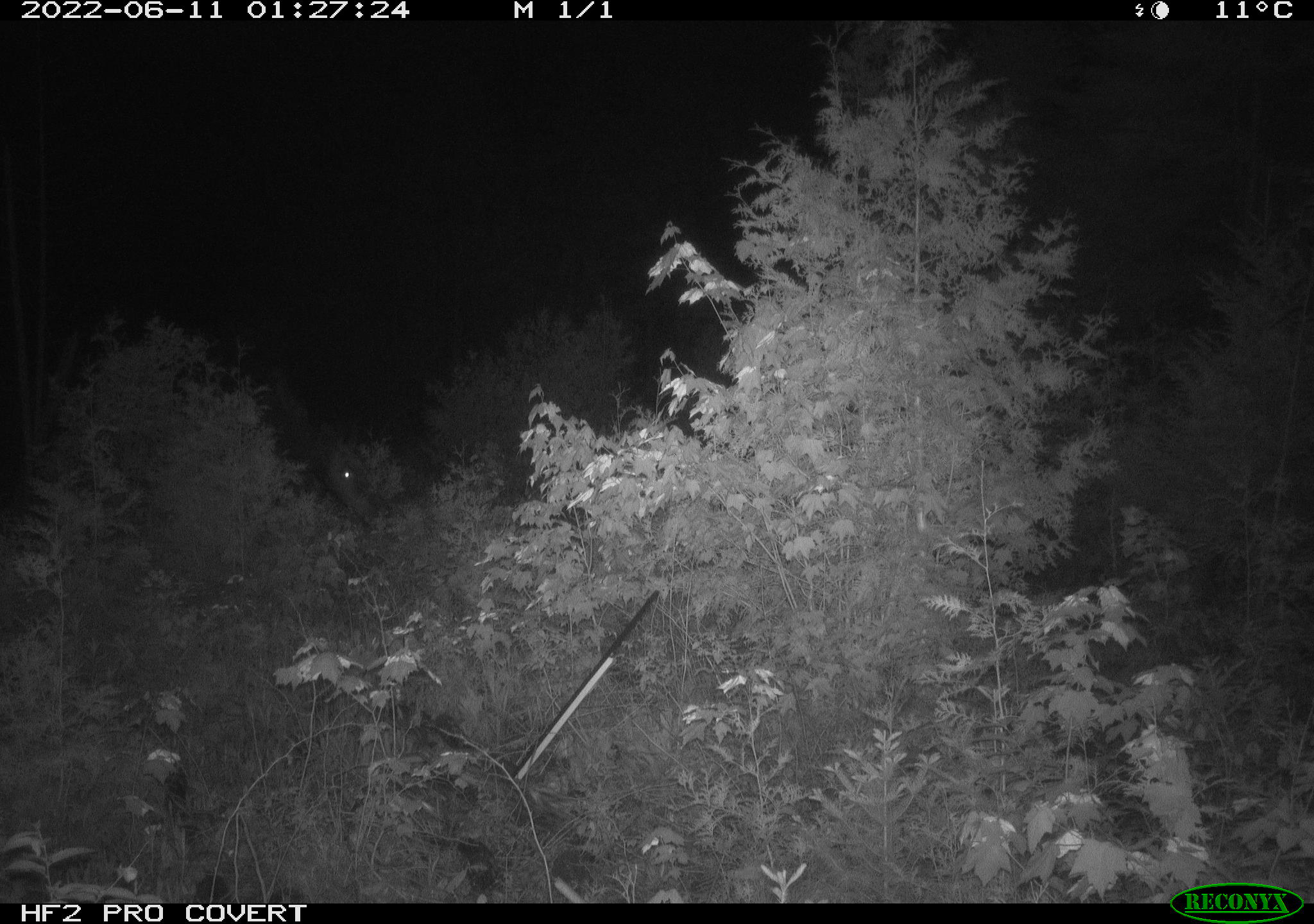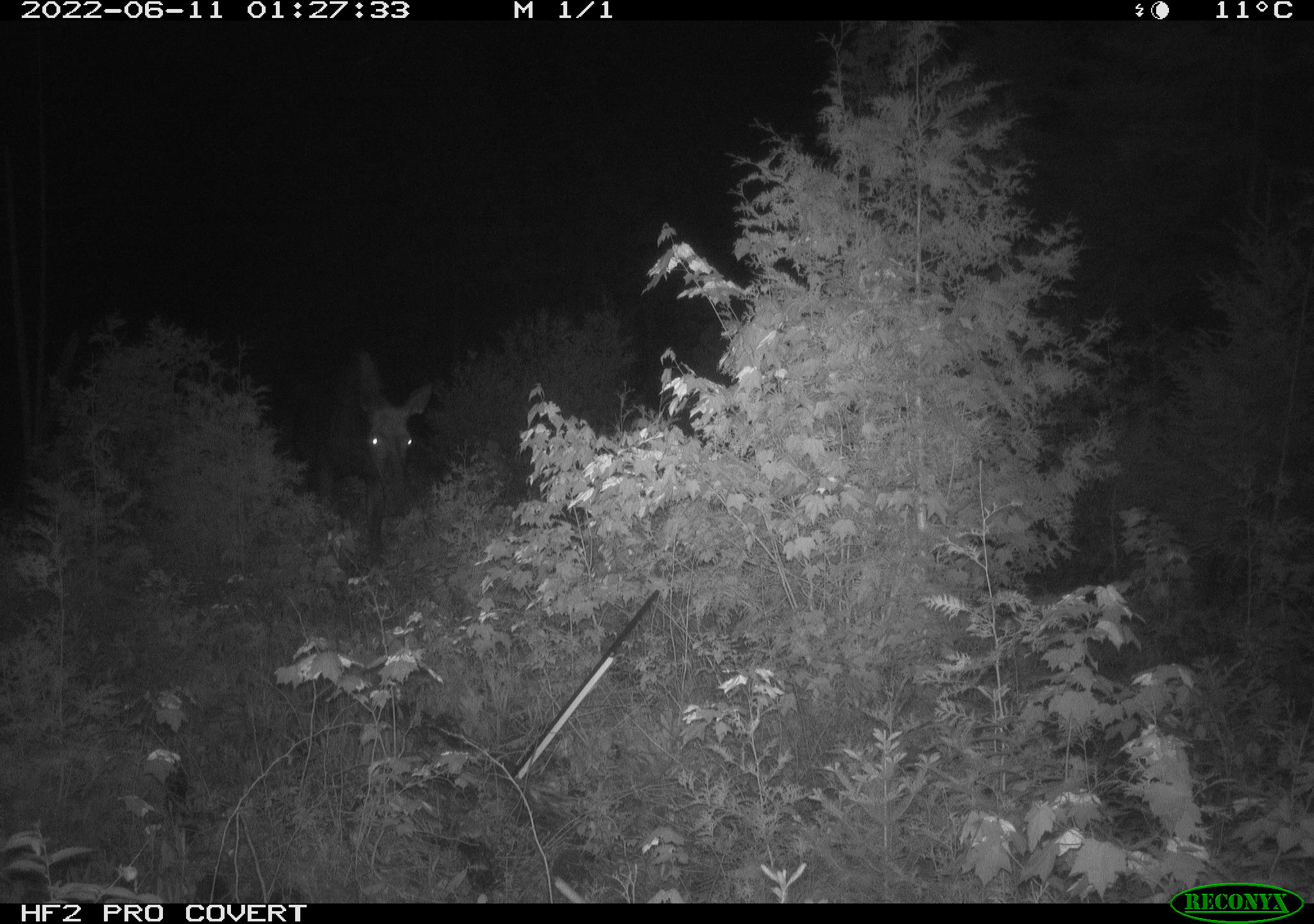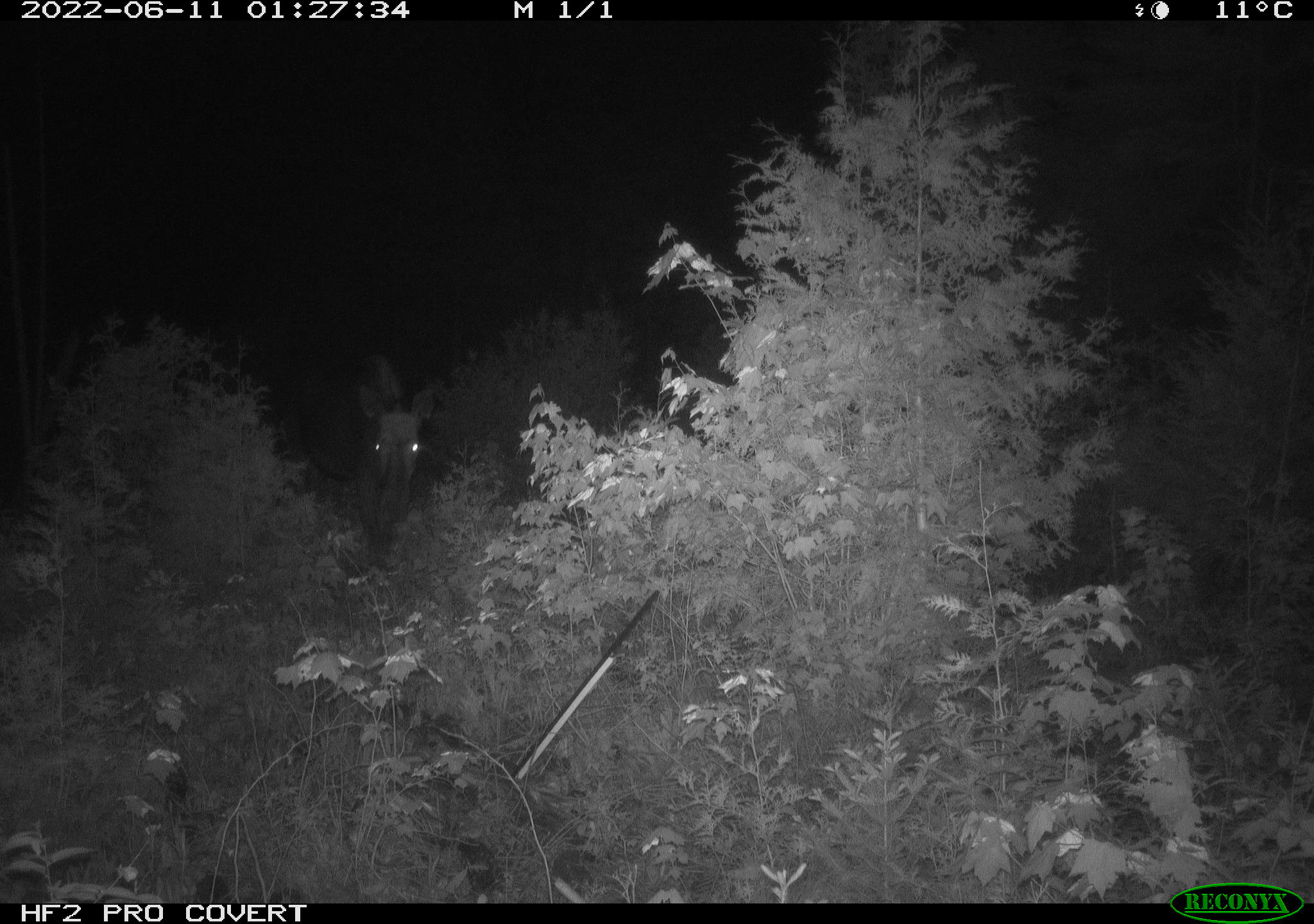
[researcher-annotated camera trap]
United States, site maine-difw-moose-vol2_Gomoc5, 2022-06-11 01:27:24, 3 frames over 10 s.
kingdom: Animalia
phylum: Chordata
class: Mammalia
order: Artiodactyla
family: Cervidae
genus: Alces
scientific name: Alces alces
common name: moose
Moose (Alces alces).